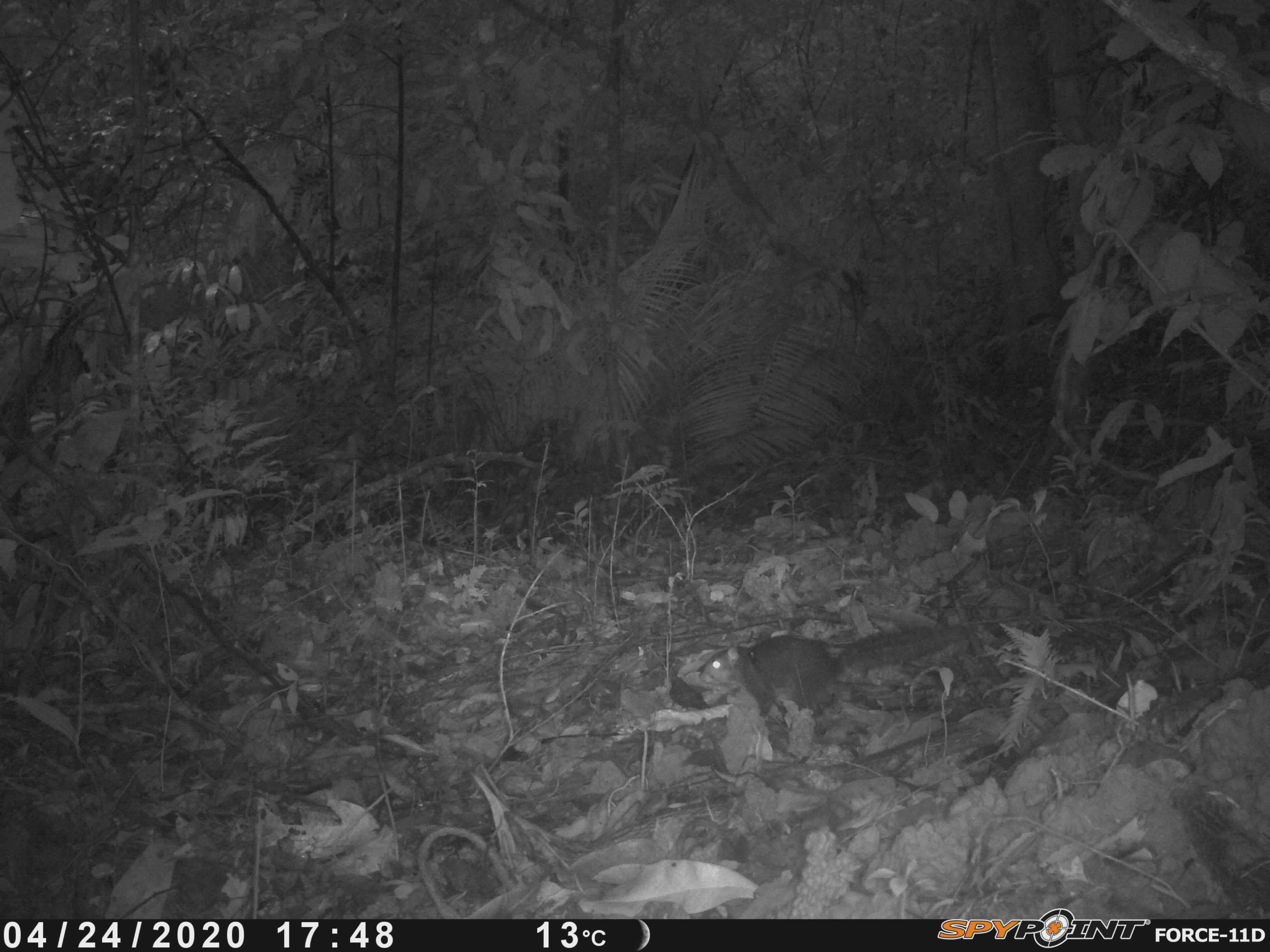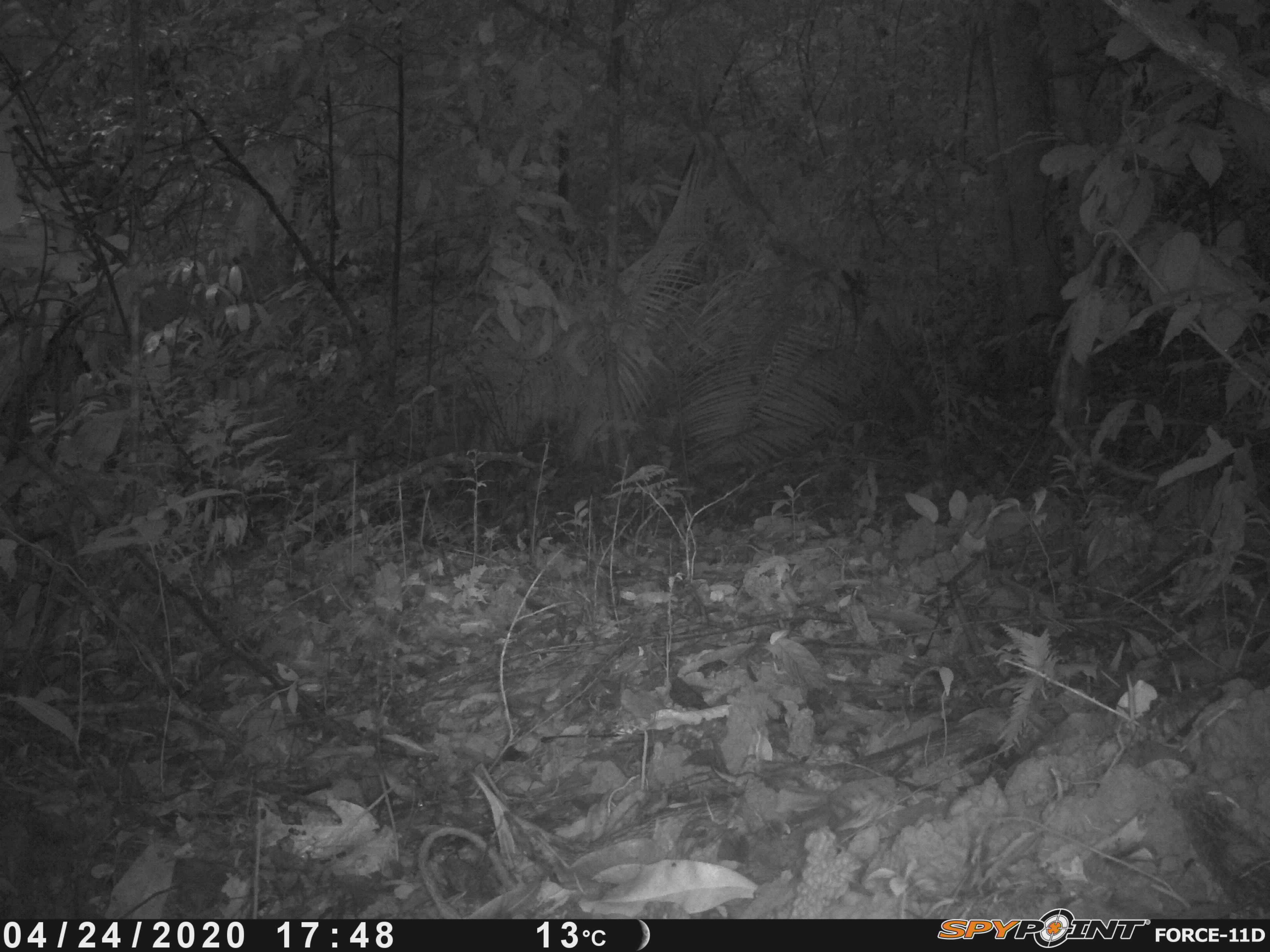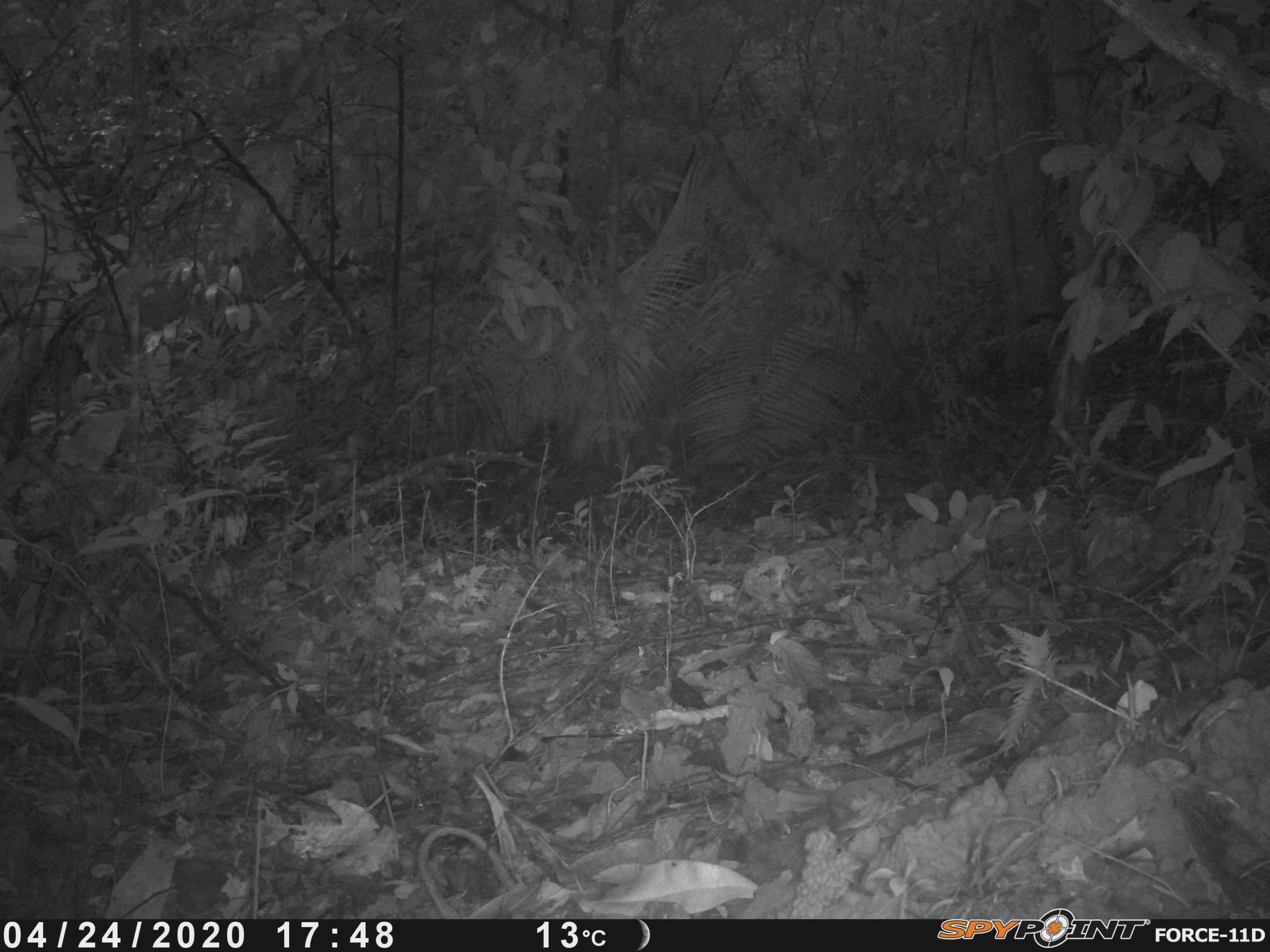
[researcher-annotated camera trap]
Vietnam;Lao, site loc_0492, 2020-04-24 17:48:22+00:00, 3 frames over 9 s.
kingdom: Animalia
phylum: Chordata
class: Mammalia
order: Rodentia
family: Sciuridae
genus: Dremomys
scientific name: Dremomys rufigenis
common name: red-cheeked squirrel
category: red cheeked squirrel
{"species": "red cheeked squirrel (red-cheeked squirrel) (Dremomys rufigenis)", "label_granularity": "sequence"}